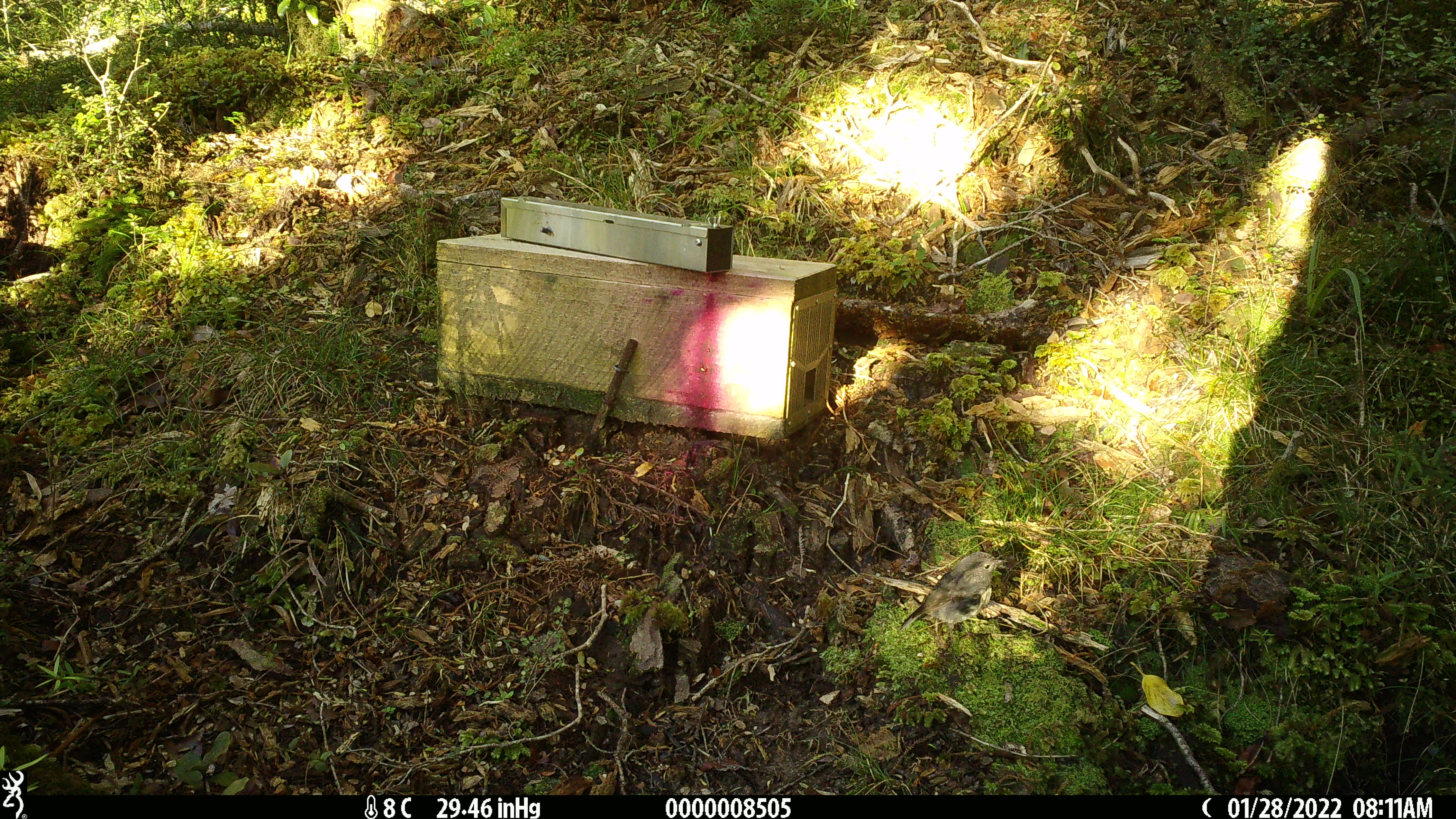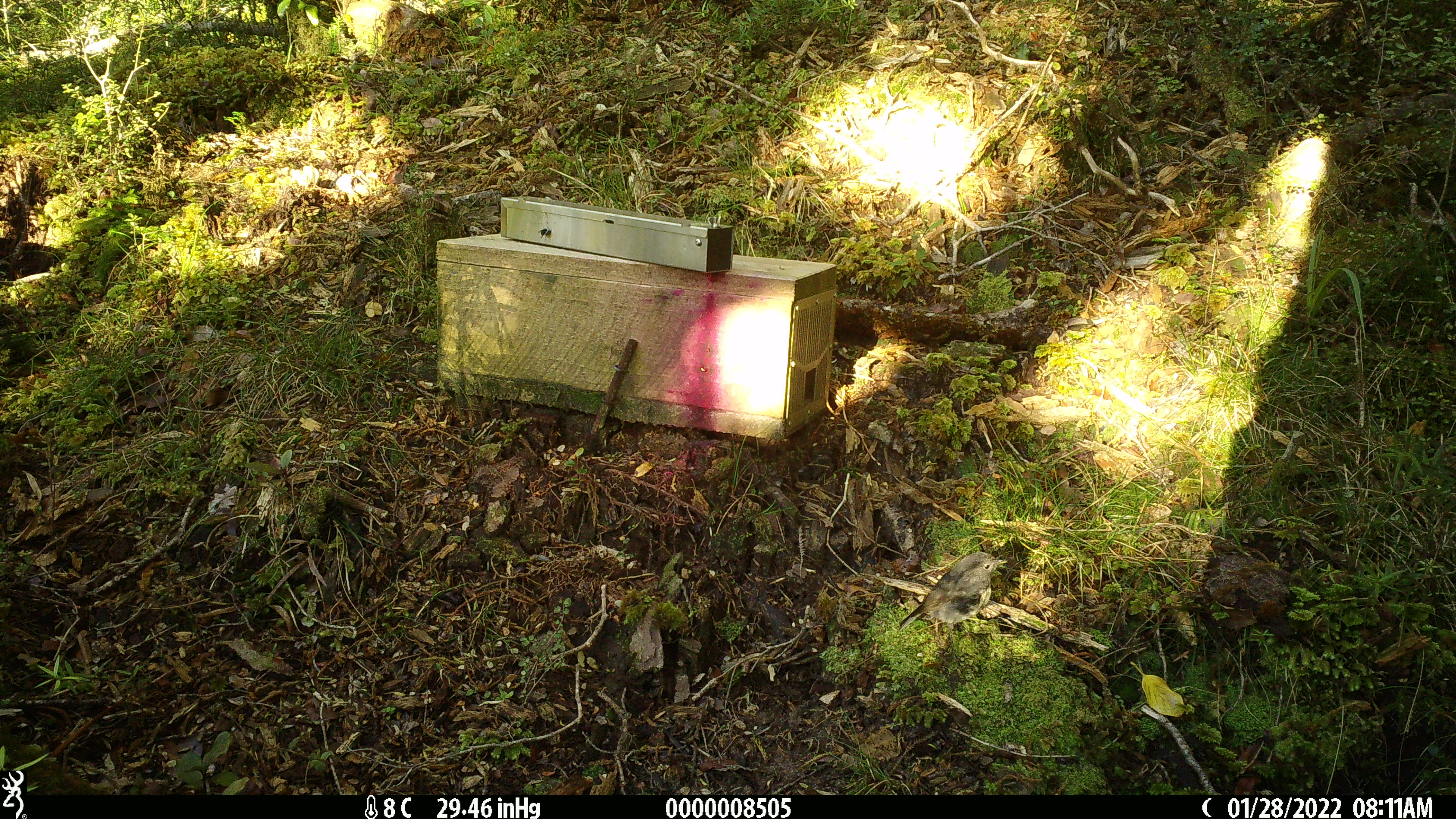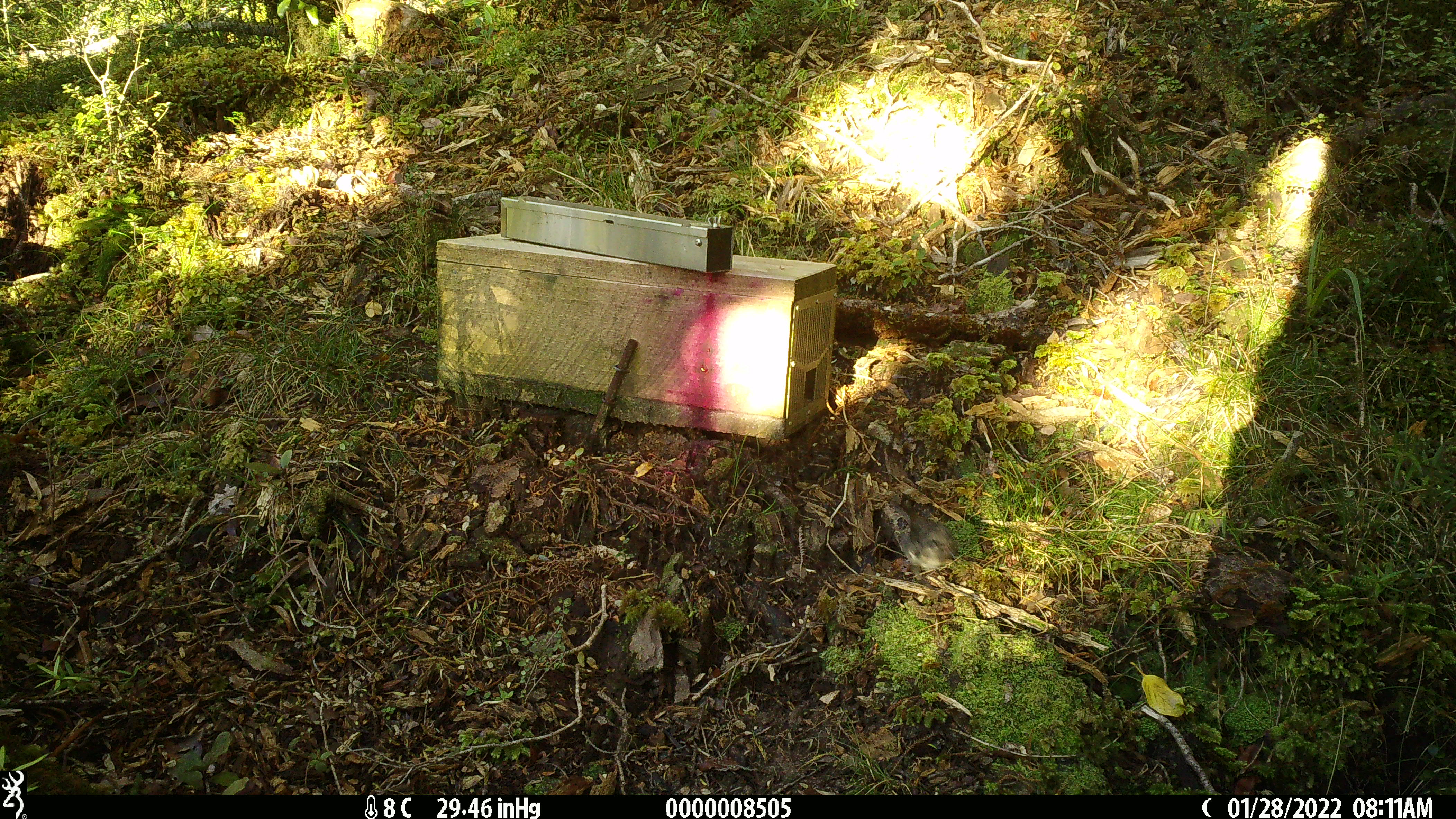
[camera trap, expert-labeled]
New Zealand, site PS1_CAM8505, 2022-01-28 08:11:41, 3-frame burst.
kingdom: Animalia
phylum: Chordata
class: Aves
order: Passeriformes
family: Petroicidae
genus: Petroica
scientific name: Petroica australis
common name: new zealand robin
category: robin